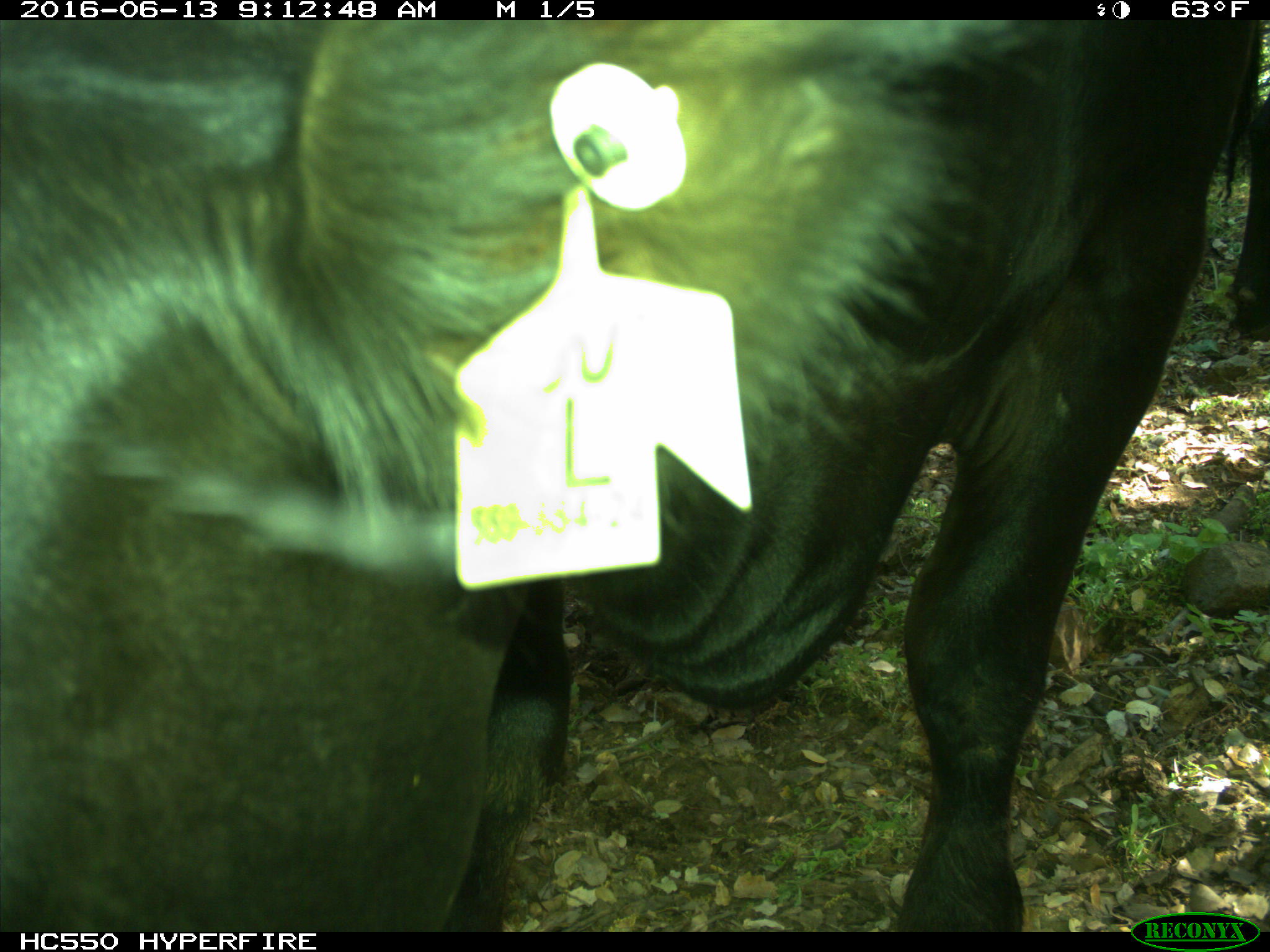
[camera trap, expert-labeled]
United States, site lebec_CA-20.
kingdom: Animalia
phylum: Chordata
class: Mammalia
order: Artiodactyla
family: Bovidae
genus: Bos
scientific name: Bos taurus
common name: domestic cow